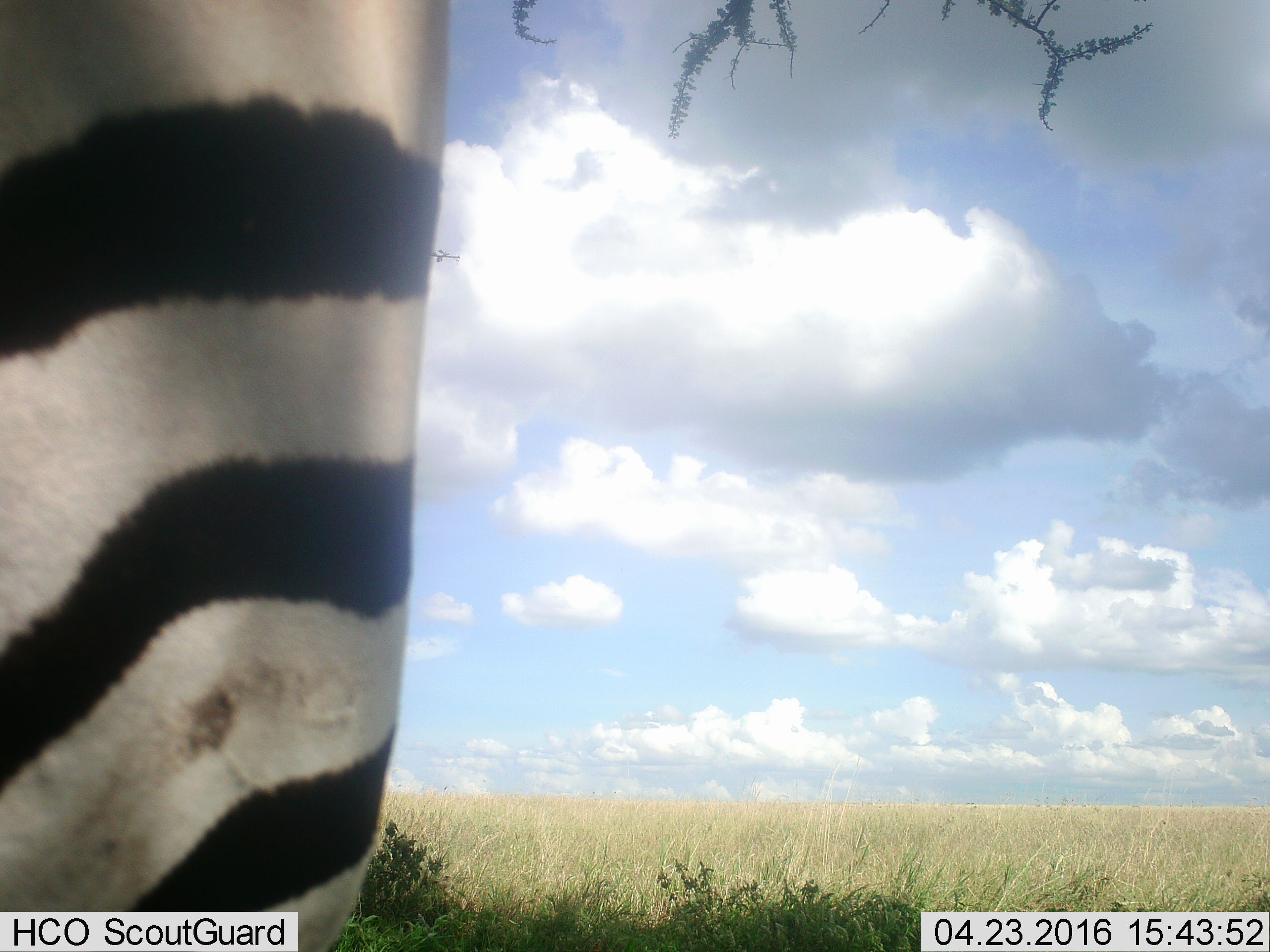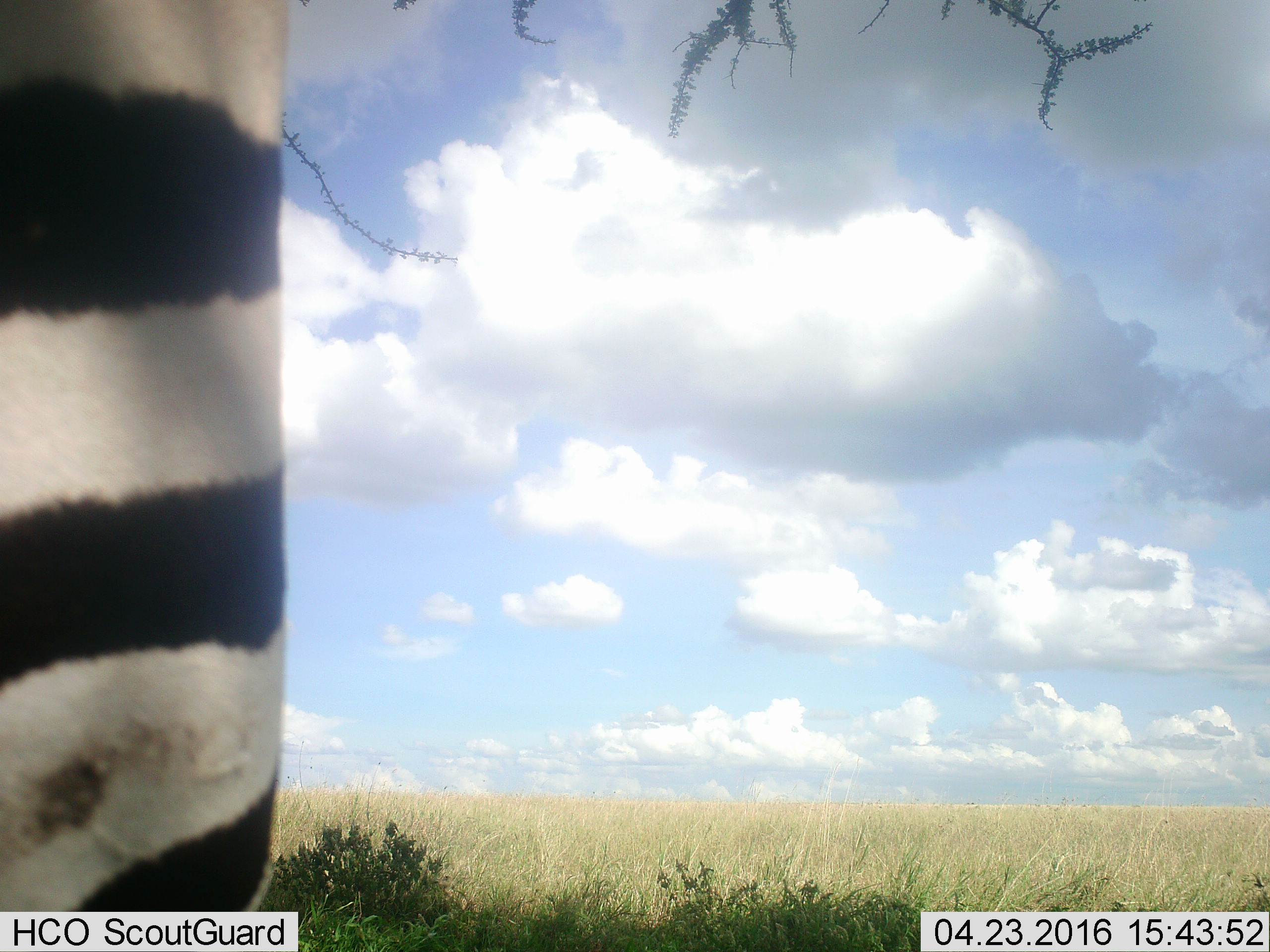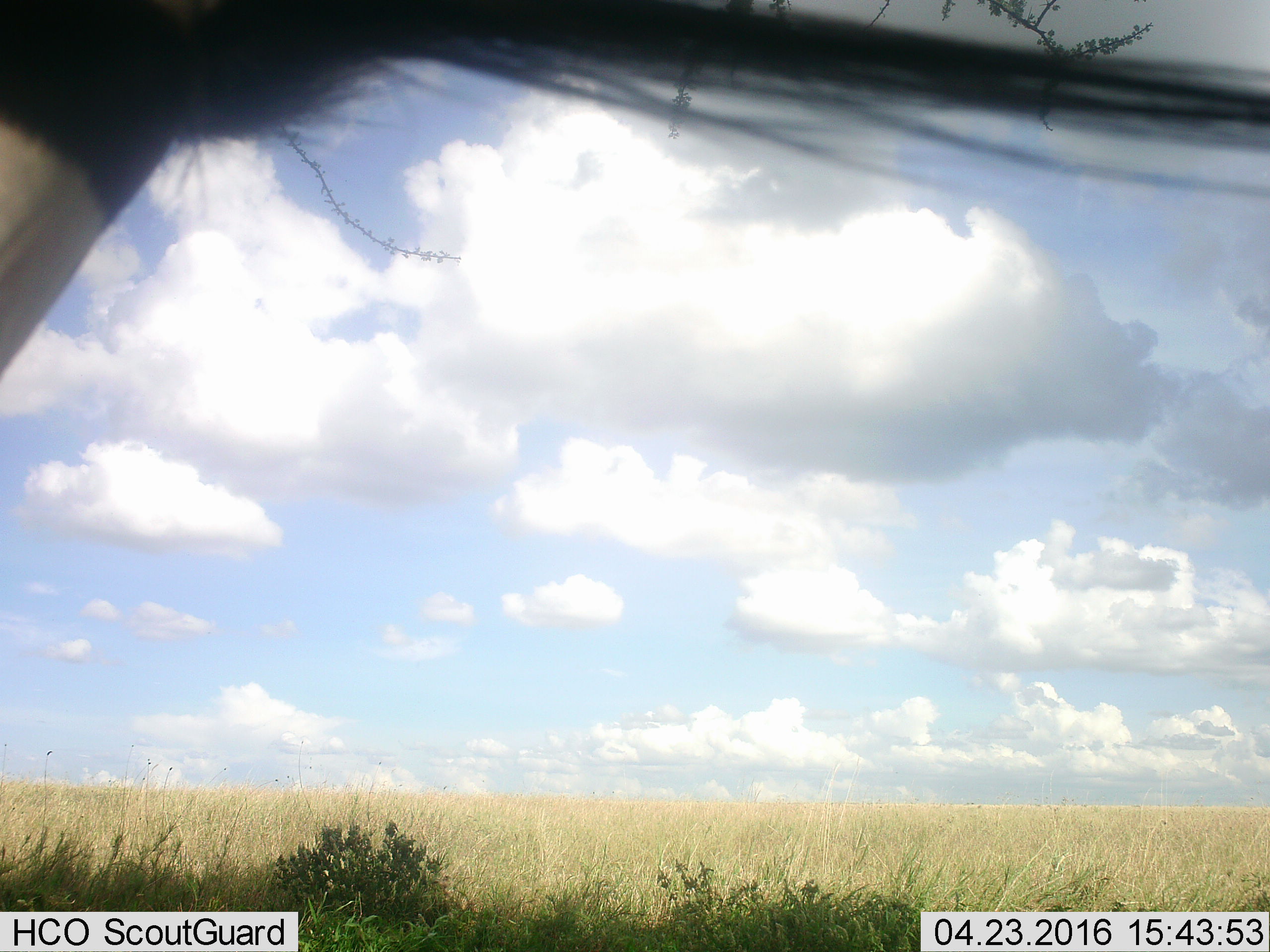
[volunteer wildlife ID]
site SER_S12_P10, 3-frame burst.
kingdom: Animalia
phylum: Chordata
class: Mammalia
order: Perissodactyla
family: Equidae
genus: Equus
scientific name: Equus quagga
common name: plains zebra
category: zebraplains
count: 1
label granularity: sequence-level